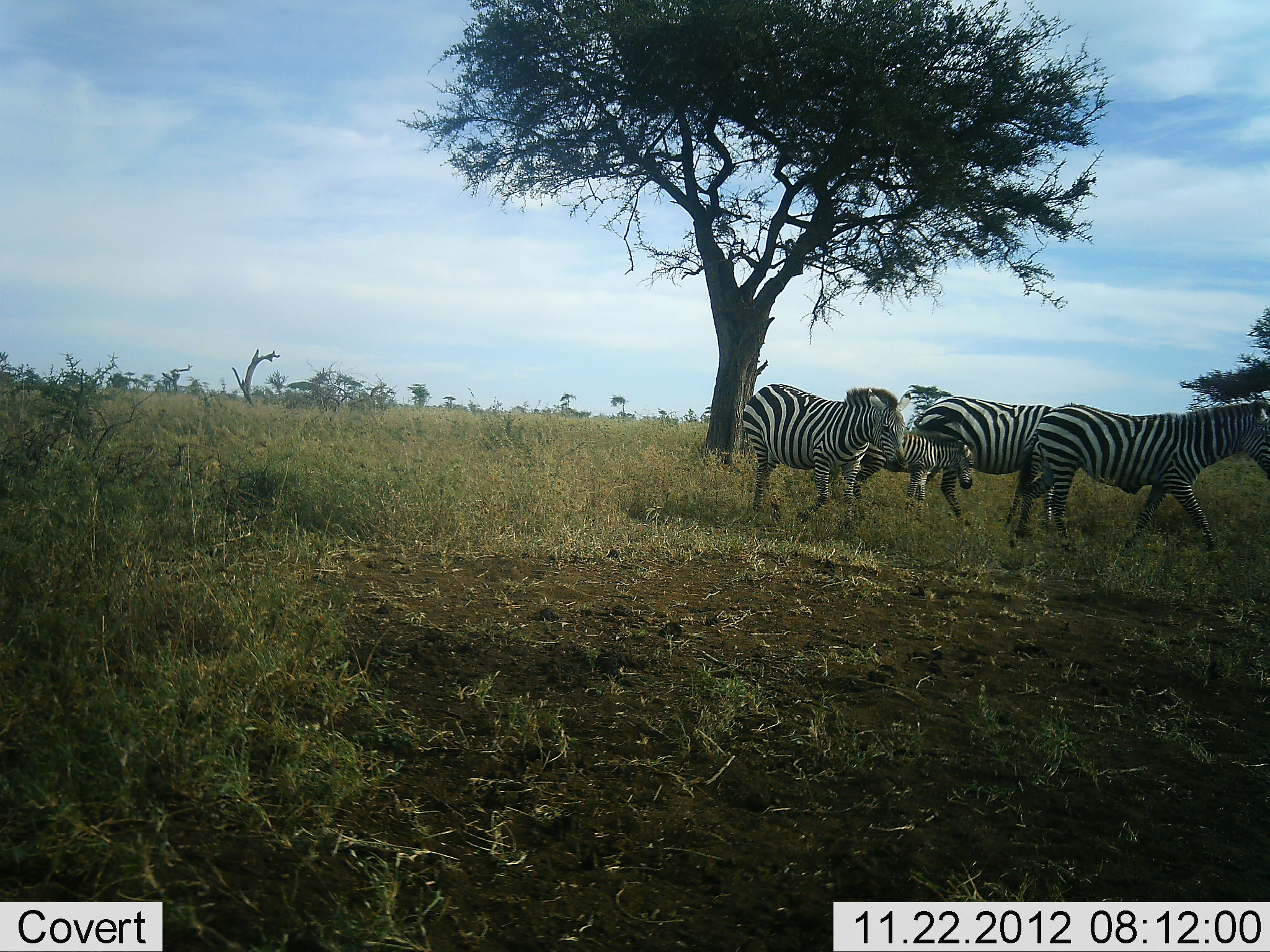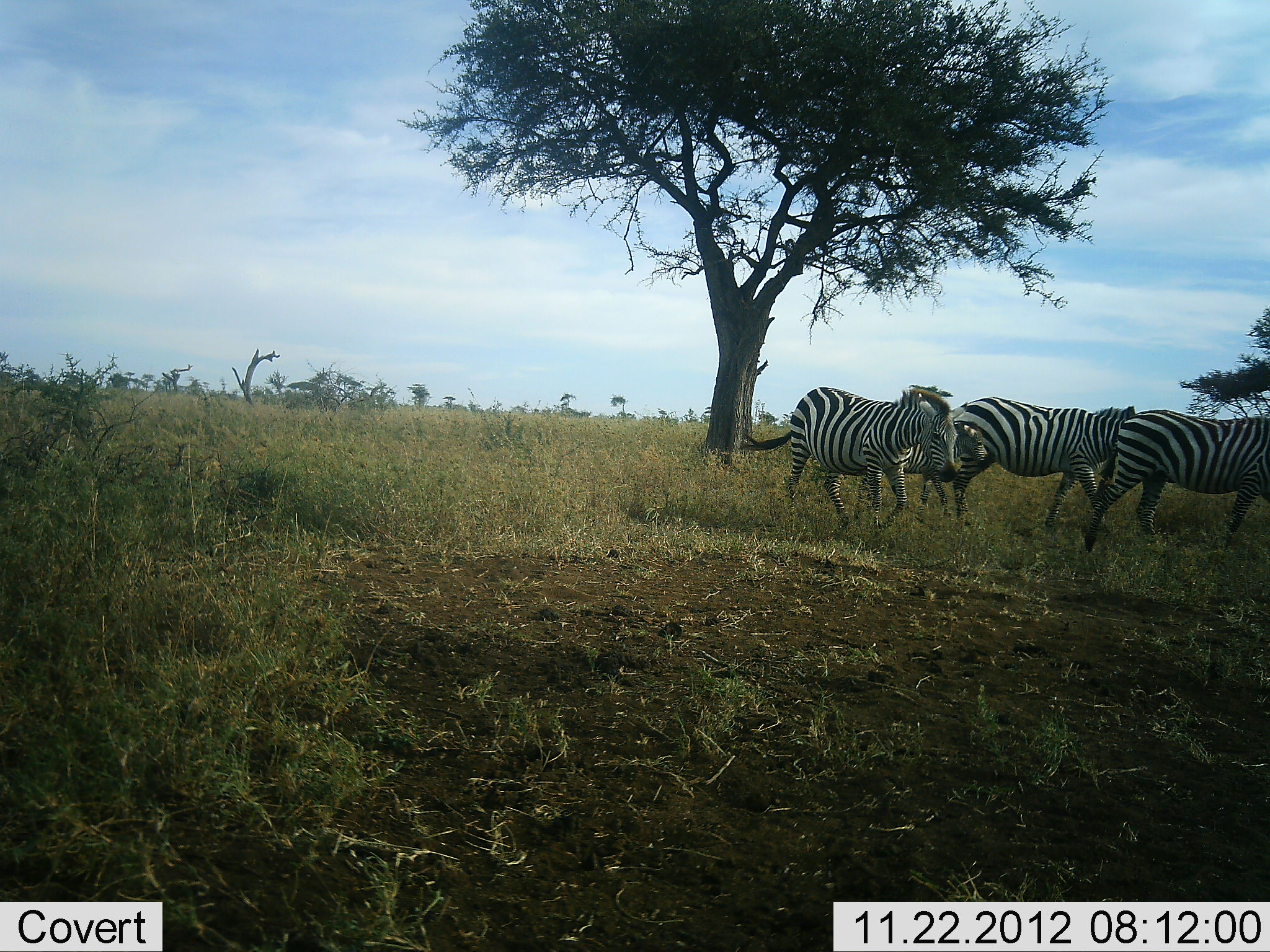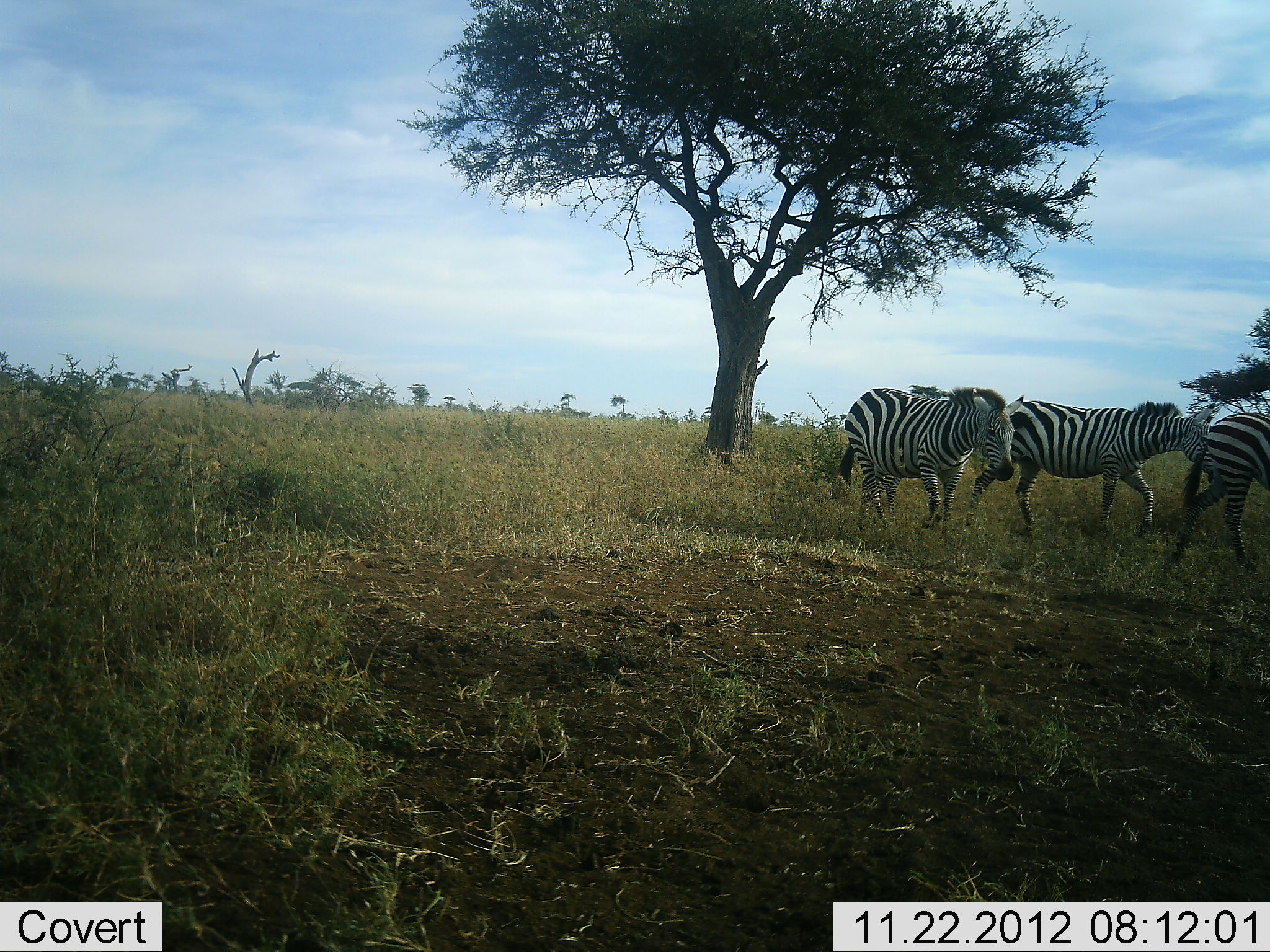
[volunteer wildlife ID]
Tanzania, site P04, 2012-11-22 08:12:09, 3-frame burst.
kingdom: Animalia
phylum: Chordata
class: Mammalia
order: Perissodactyla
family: Equidae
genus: Equus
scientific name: Equus quagga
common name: plains zebra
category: zebra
Zebra (plains zebra) (Equus quagga), count 4. Behavior (volunteer vote fractions): standing 0%, resting 0%, moving 100%, interacting 0%. Young present (vote fraction): 60%. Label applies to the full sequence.